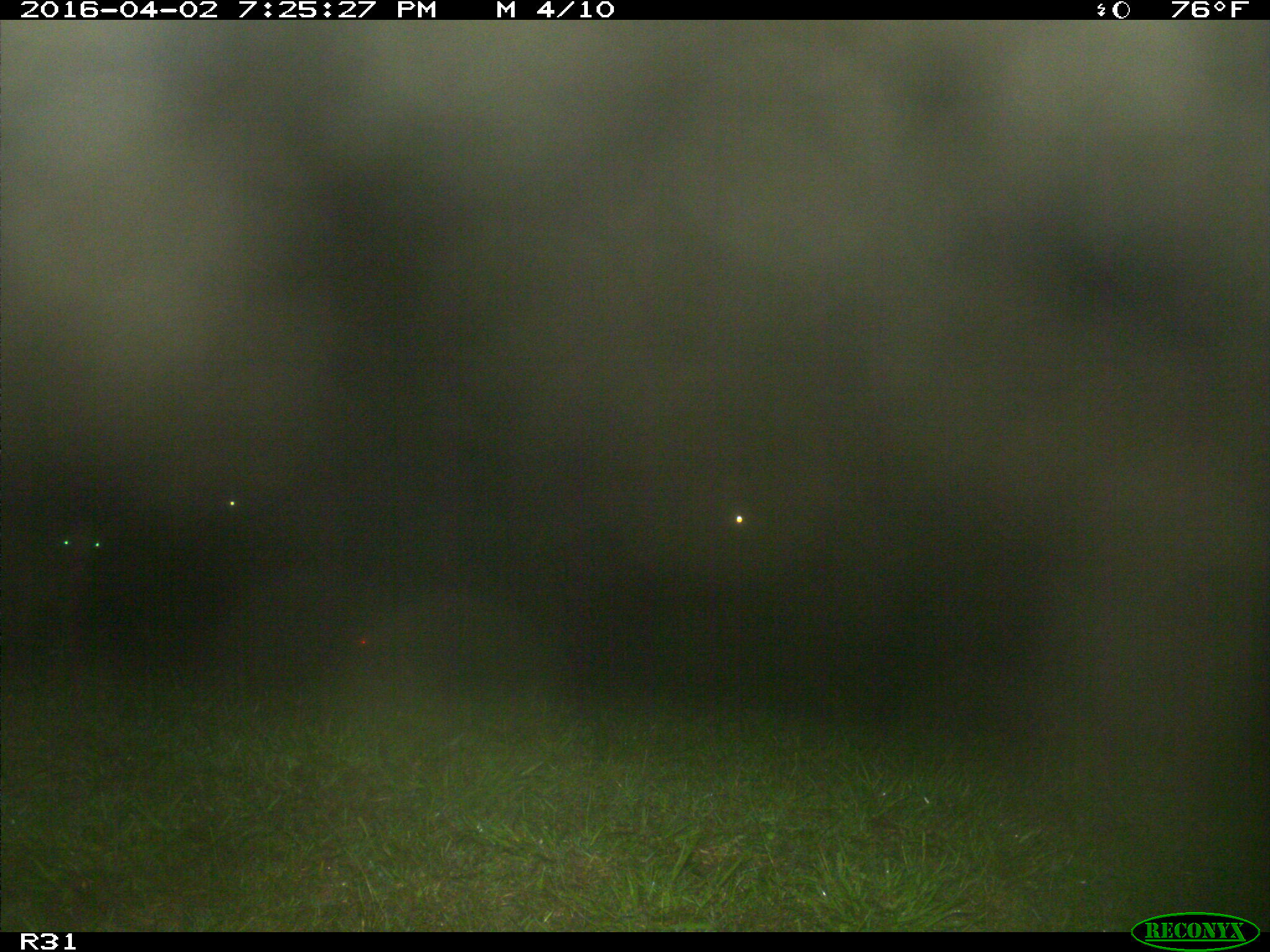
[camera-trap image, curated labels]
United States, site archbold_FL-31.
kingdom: Animalia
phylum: Chordata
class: Mammalia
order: Artiodactyla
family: Bovidae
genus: Bos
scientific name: Bos taurus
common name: domestic cow